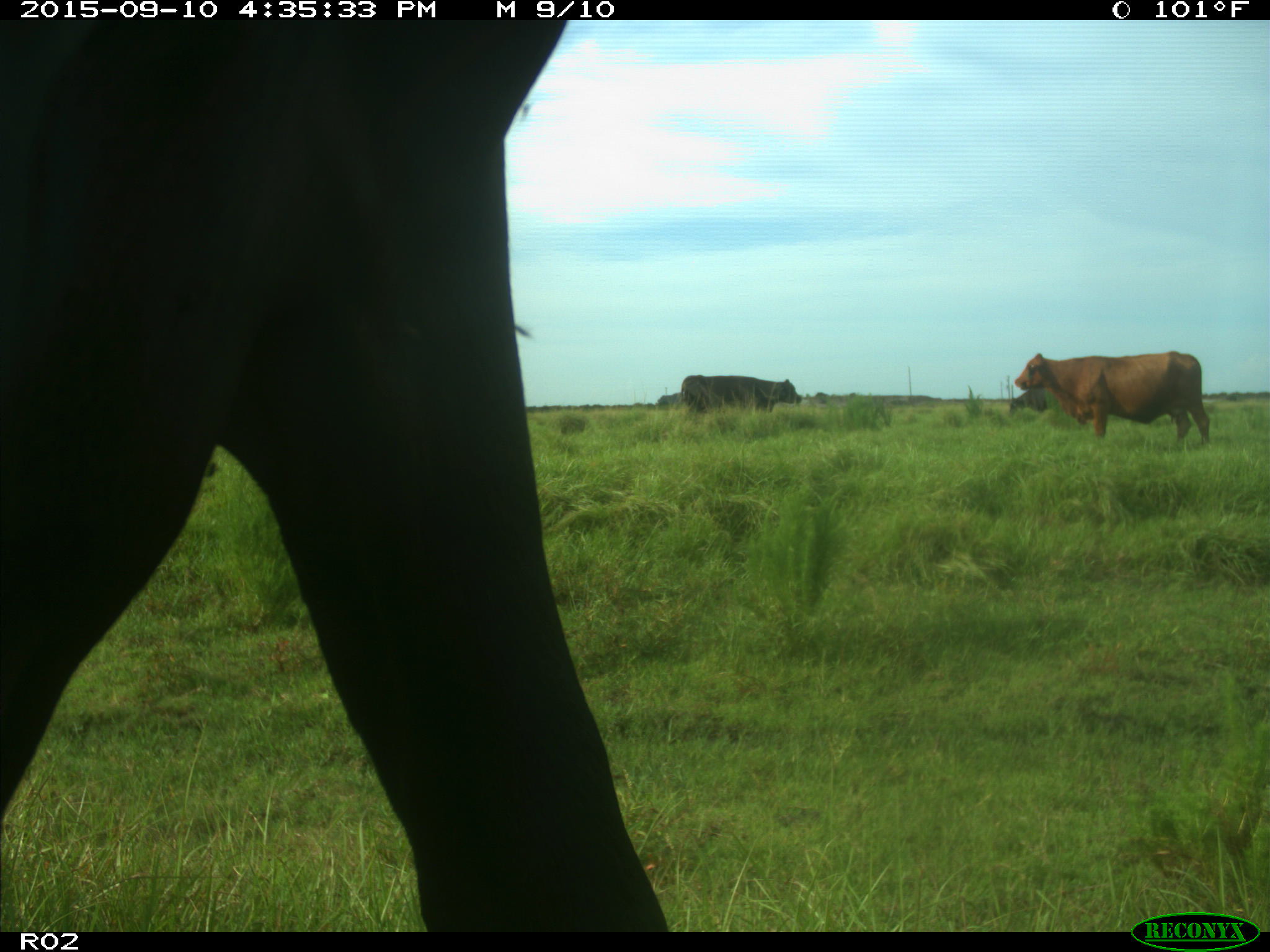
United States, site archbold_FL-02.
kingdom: Animalia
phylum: Chordata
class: Mammalia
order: Artiodactyla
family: Bovidae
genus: Bos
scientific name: Bos taurus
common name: domestic cow